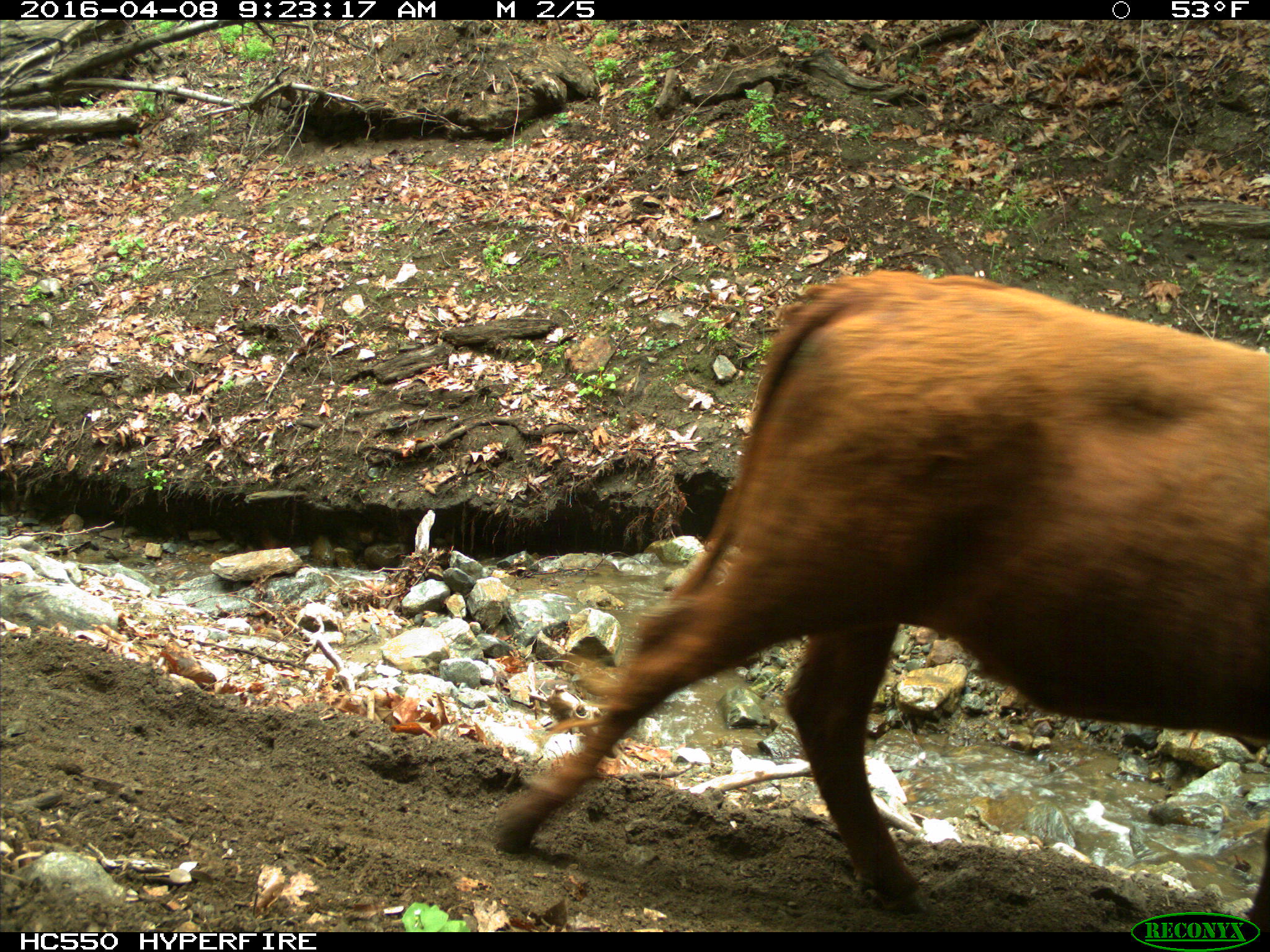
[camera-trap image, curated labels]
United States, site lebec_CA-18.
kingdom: Animalia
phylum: Chordata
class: Mammalia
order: Artiodactyla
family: Bovidae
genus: Bos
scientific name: Bos taurus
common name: domestic cow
Bos taurus (domestic cow).